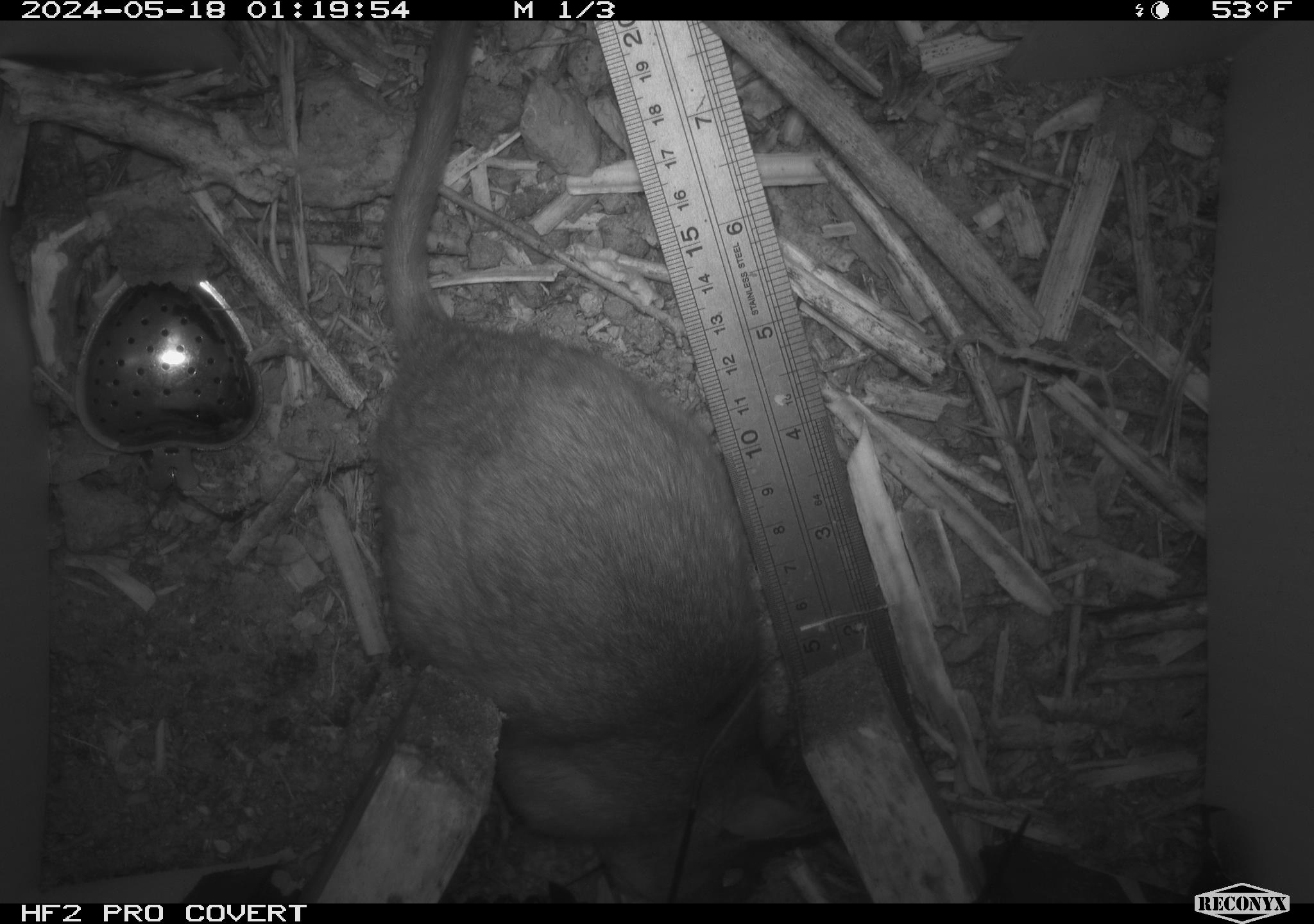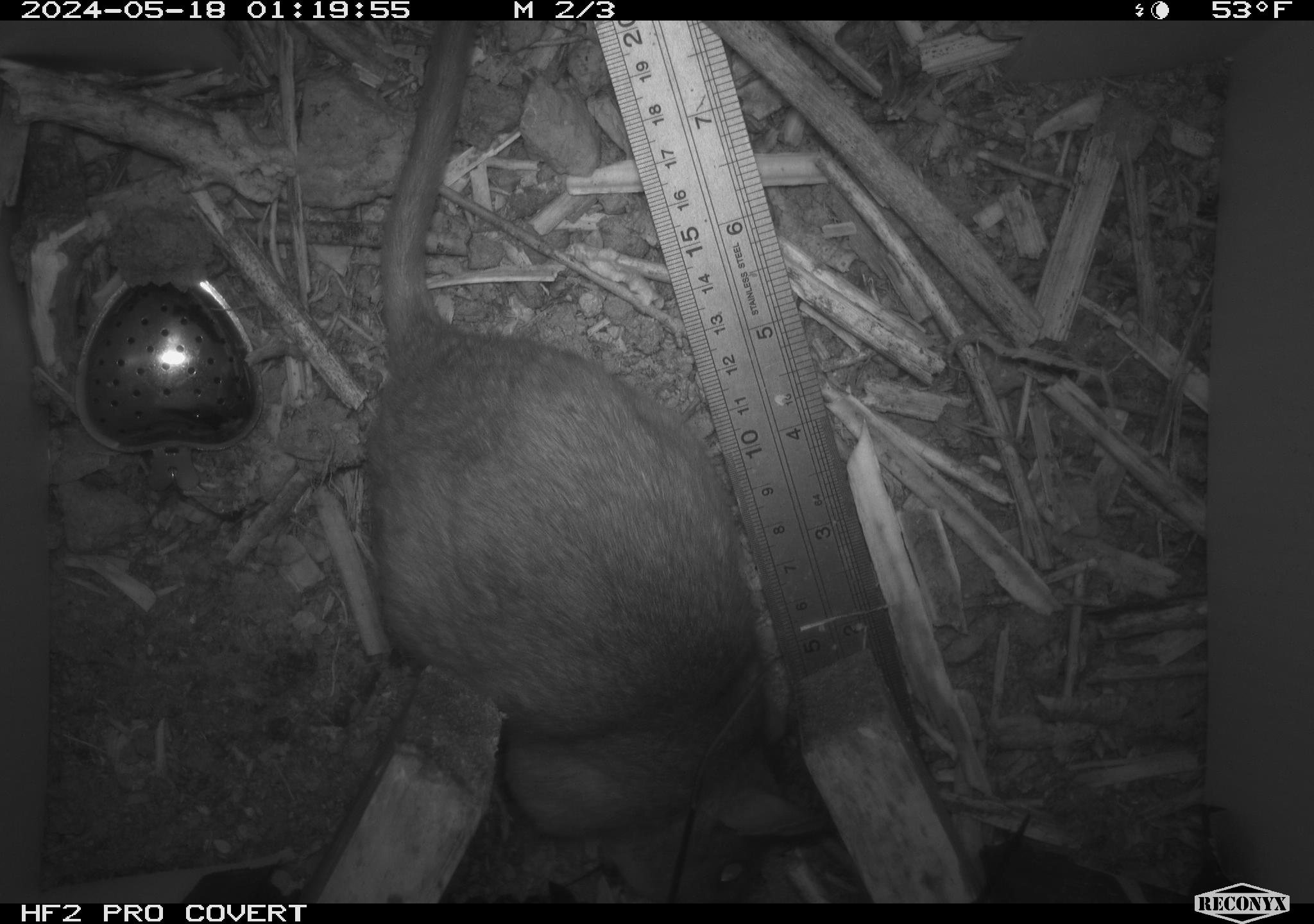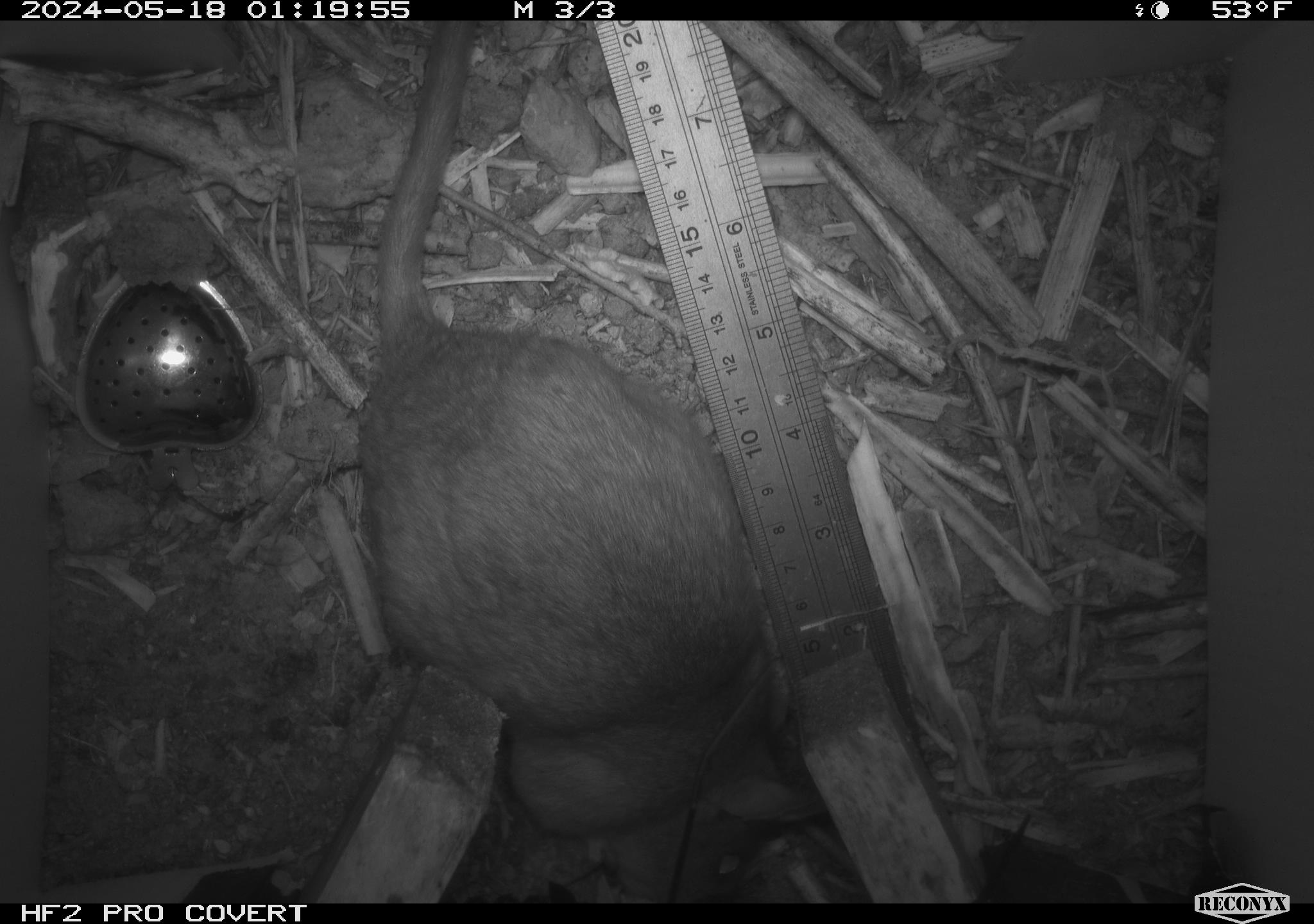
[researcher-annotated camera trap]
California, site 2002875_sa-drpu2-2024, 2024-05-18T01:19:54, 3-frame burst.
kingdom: Animalia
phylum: Chordata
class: Mammalia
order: Rodentia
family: Cricetidae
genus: Neotoma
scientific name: Neotoma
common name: pack rat or woodrat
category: neotoma species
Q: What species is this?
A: Neotoma species (pack rat or woodrat) (Neotoma).